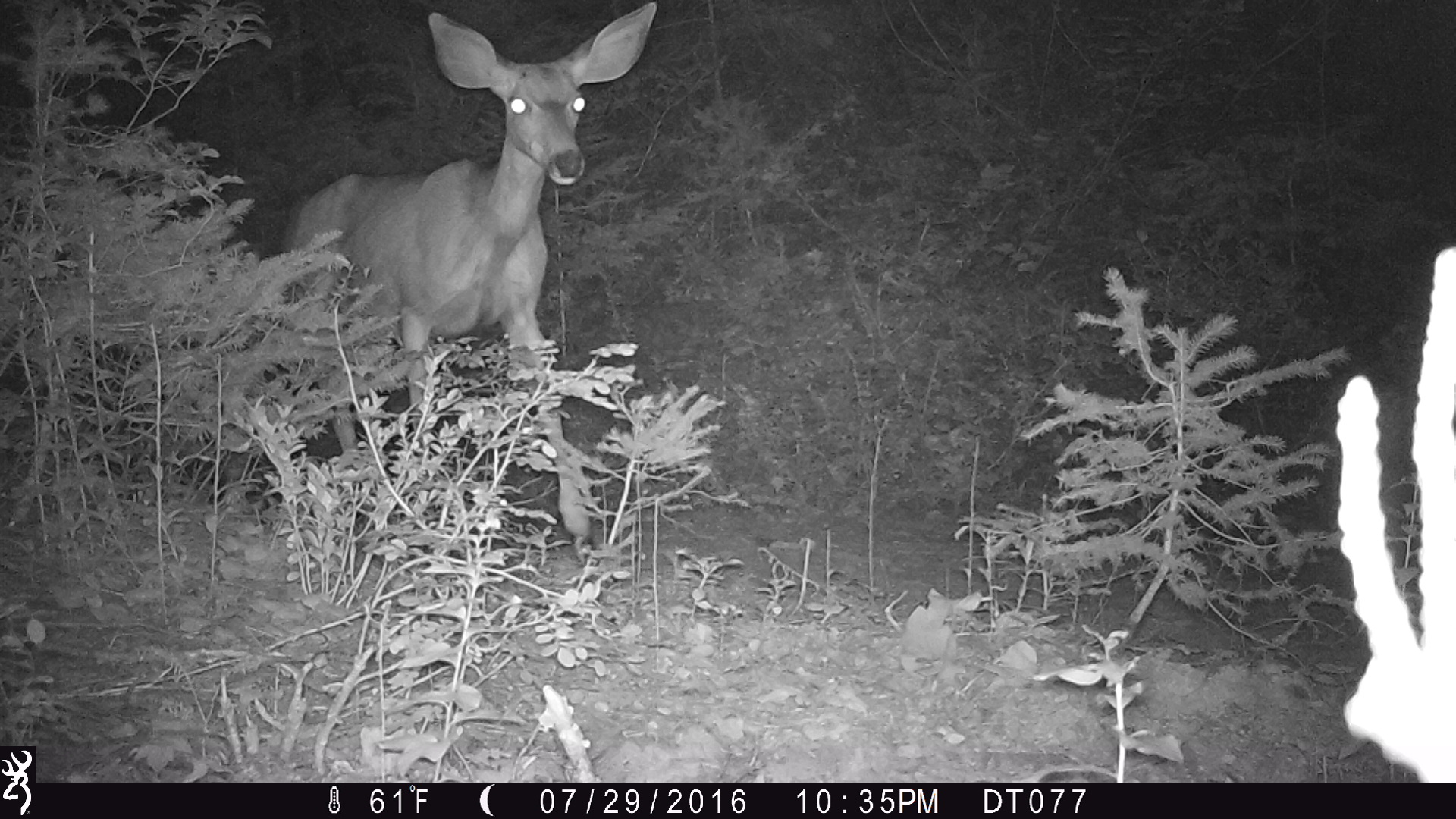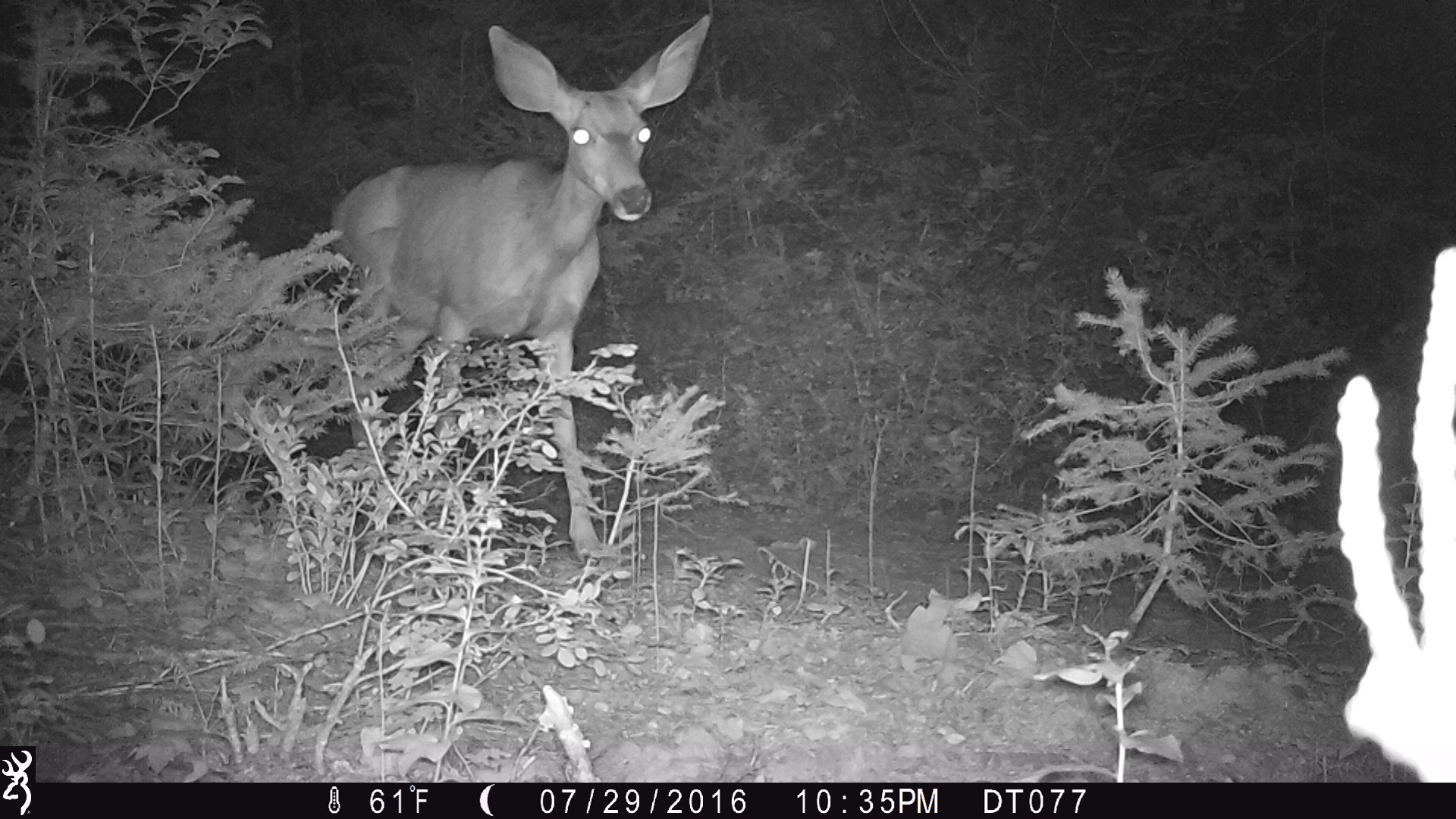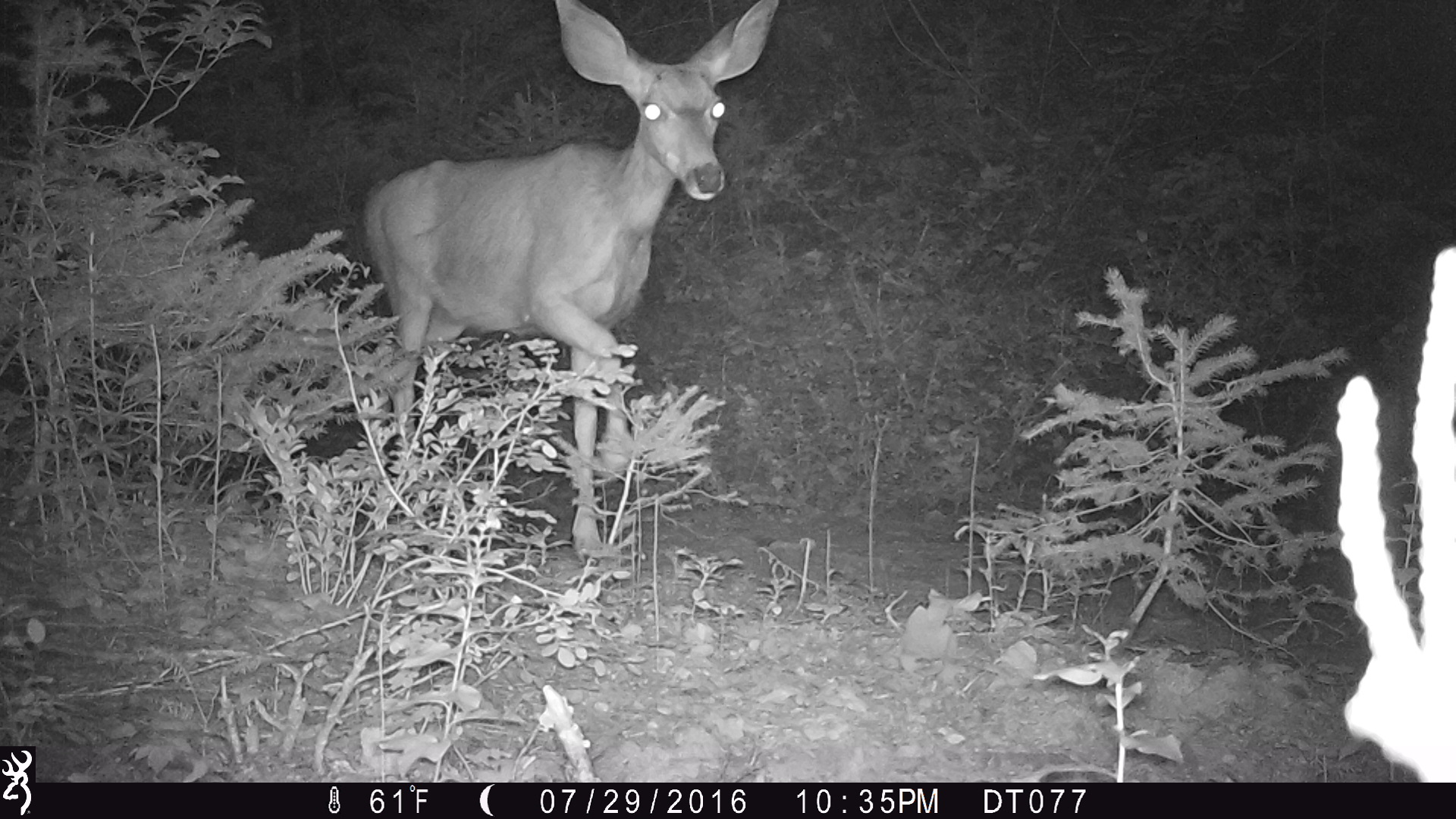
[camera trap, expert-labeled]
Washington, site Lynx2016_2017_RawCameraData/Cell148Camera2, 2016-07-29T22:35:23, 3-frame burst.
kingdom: Animalia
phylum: Chordata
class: Mammalia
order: Artiodactyla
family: Cervidae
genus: Odocoileus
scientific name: Odocoileus hemionus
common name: mule deer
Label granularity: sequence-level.